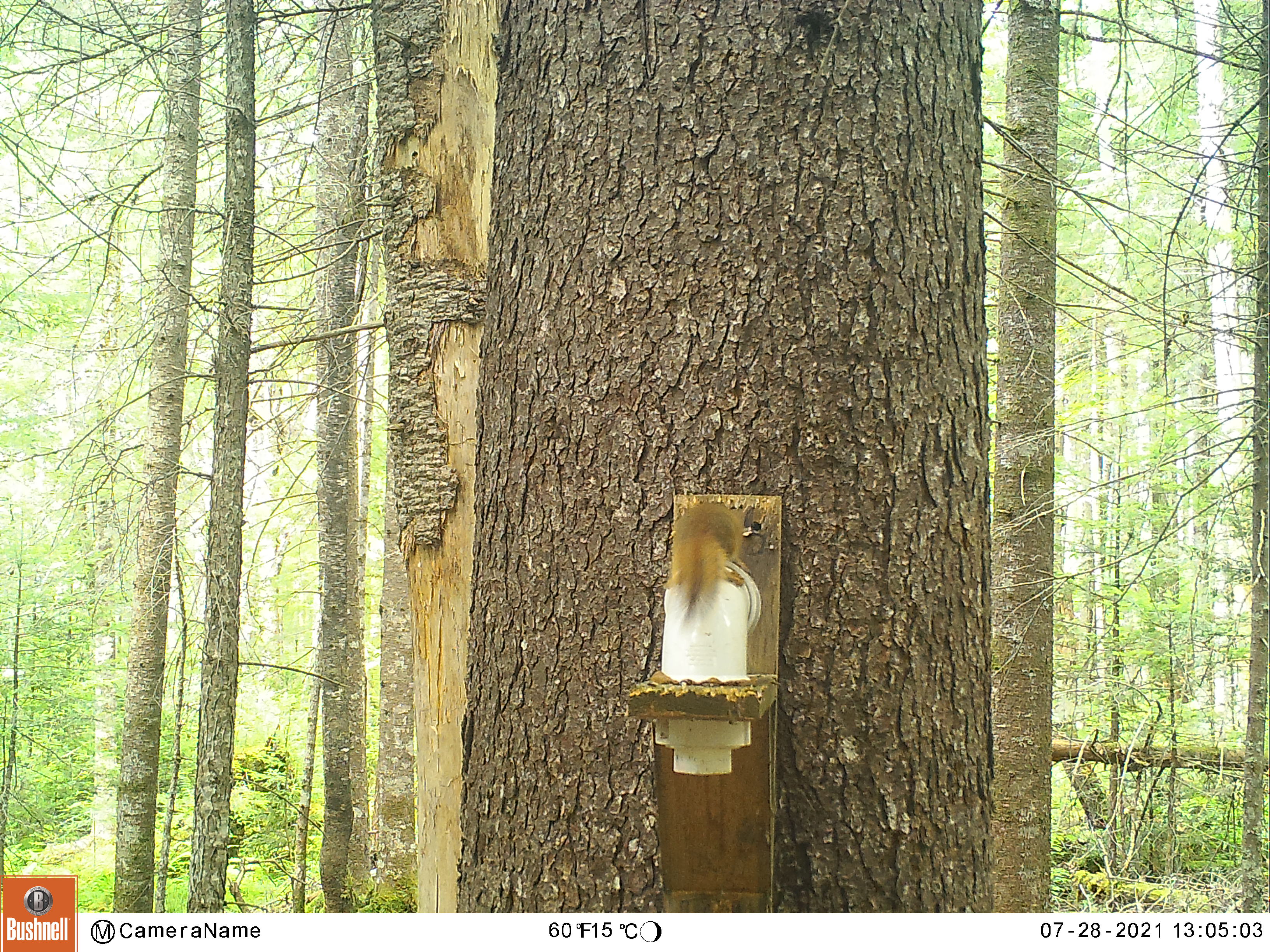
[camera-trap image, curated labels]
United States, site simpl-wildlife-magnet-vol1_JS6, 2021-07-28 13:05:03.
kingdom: Animalia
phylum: Chordata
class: Mammalia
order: Rodentia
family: Sciuridae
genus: Tamiasciurus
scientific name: Tamiasciurus hudsonicus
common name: red squirrel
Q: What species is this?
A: Red squirrel (Tamiasciurus hudsonicus).